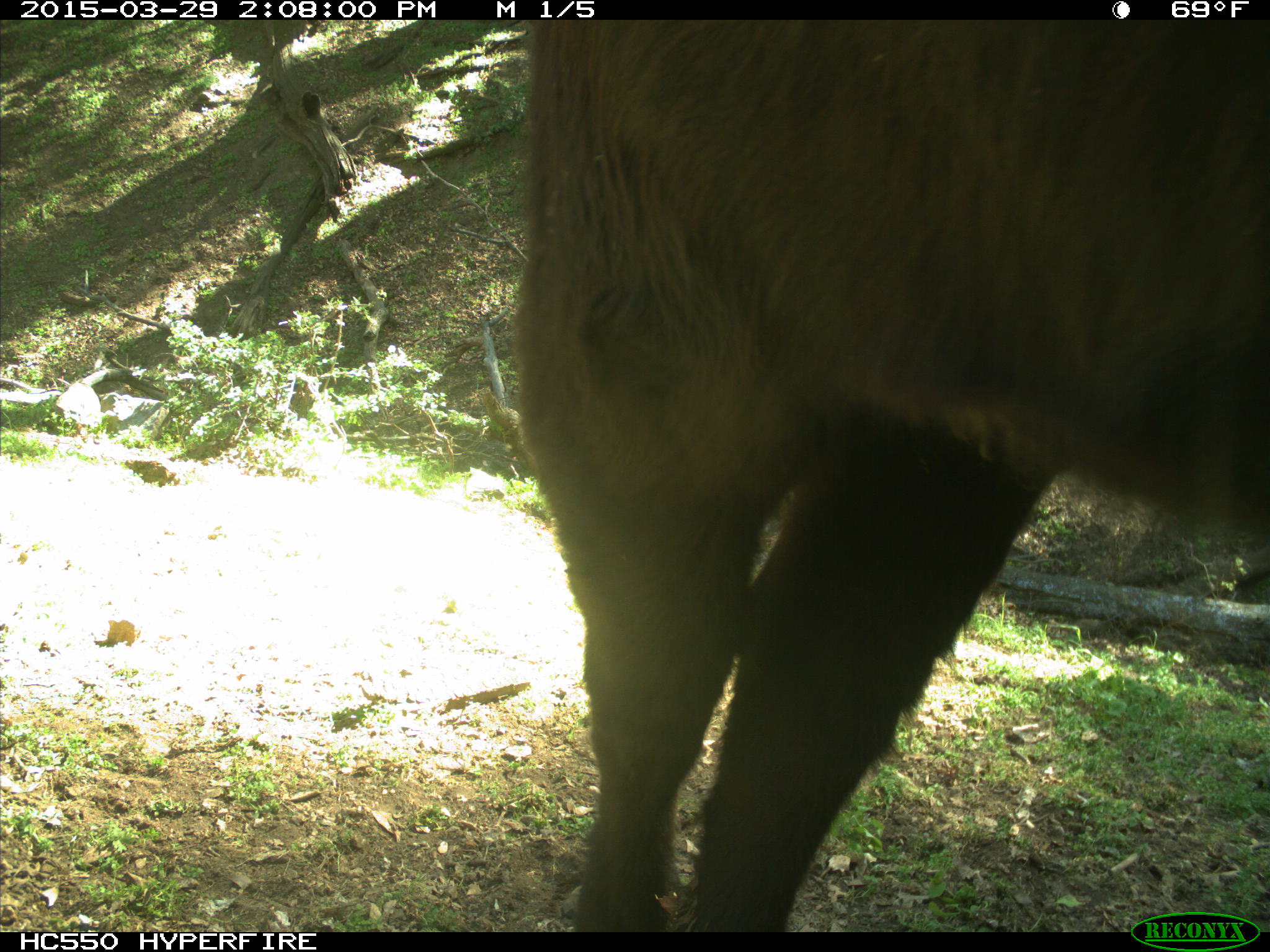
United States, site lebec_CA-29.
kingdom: Animalia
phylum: Chordata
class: Mammalia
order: Artiodactyla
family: Bovidae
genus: Bos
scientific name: Bos taurus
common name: domestic cow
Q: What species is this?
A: Bos taurus (domestic cow).